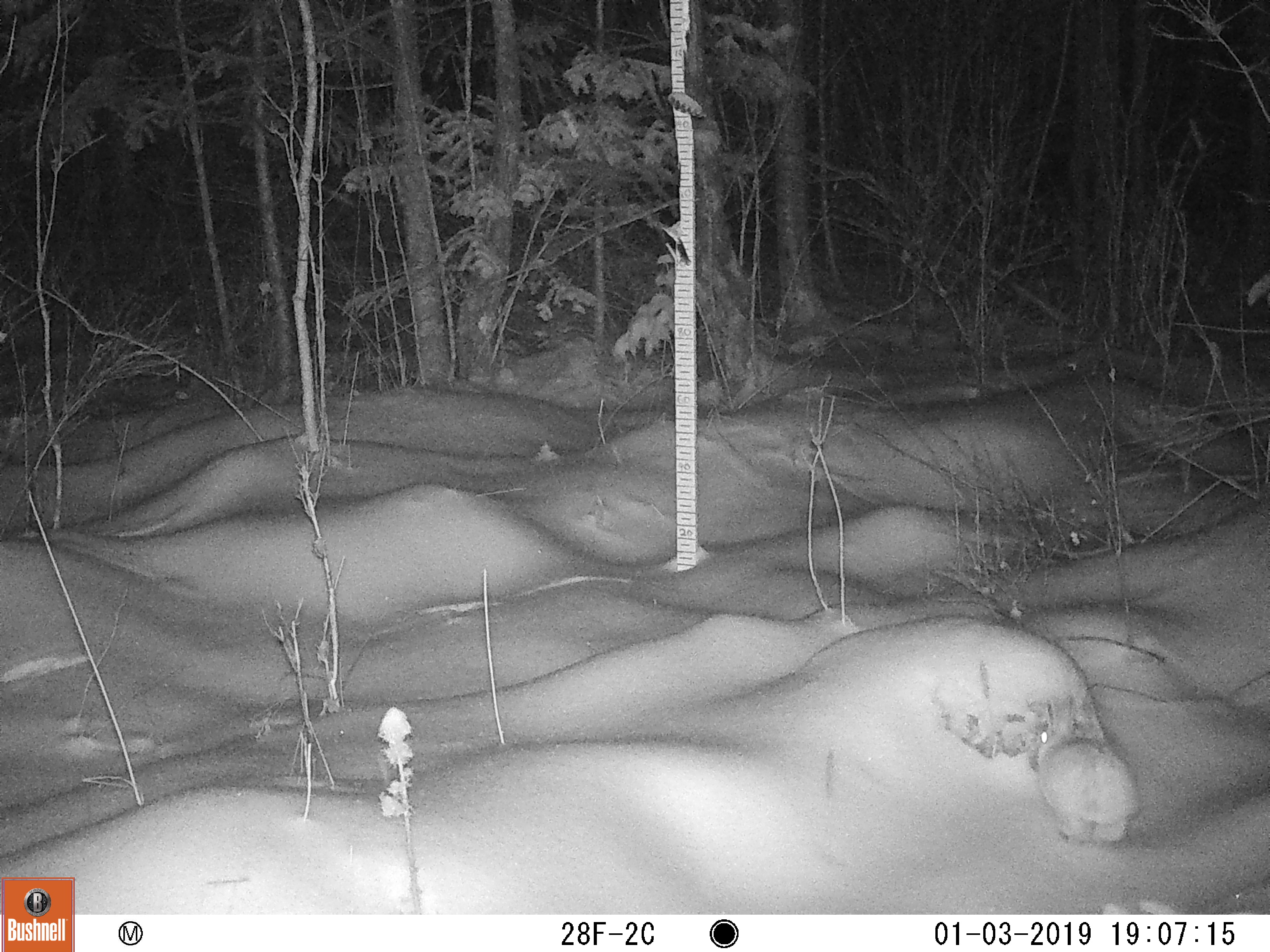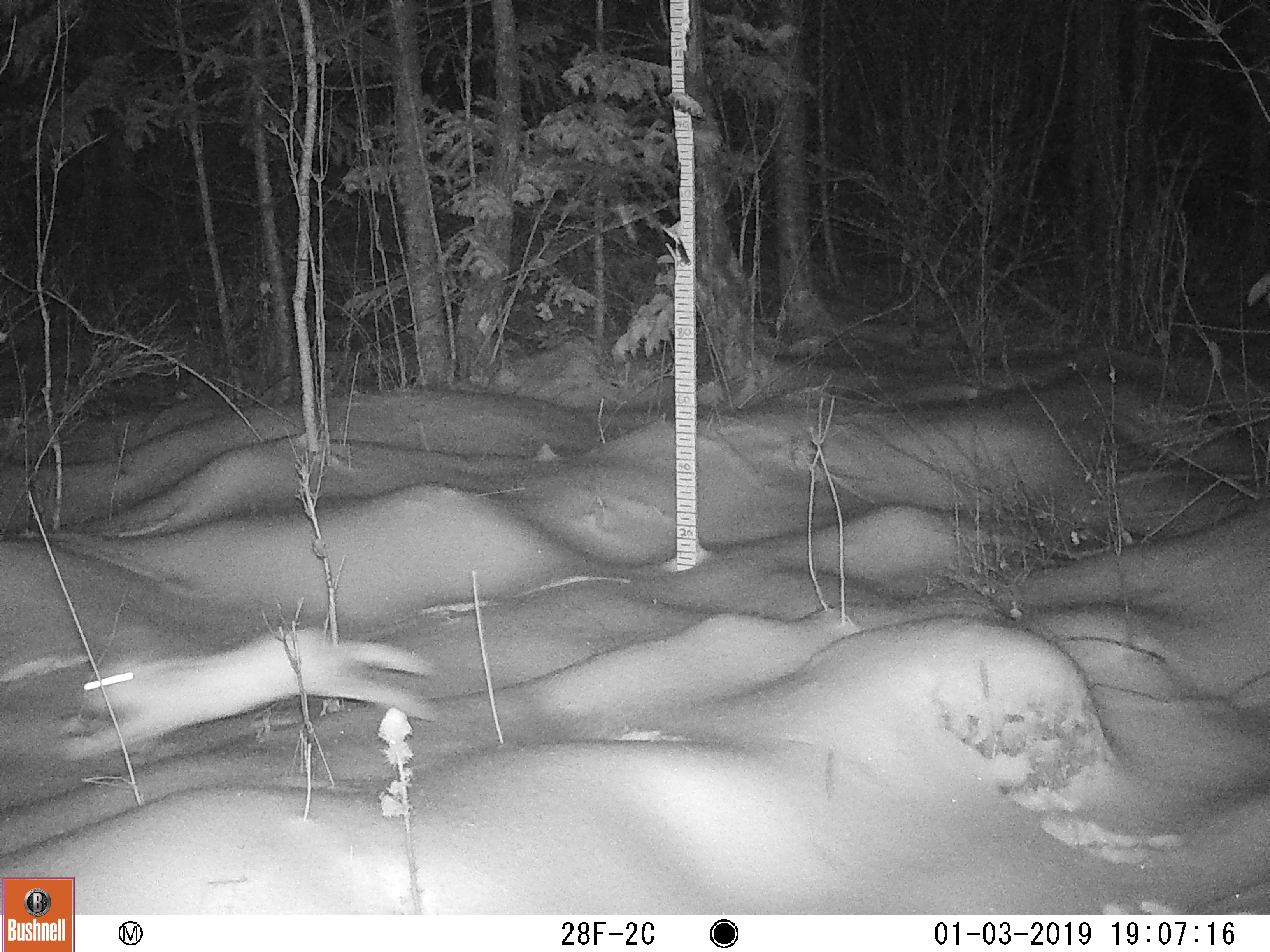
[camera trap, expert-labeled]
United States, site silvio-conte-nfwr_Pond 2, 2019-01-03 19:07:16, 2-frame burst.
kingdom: Animalia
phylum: Chordata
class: Mammalia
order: Lagomorpha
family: Leporidae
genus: Lepus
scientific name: Lepus americanus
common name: snowshoe hare